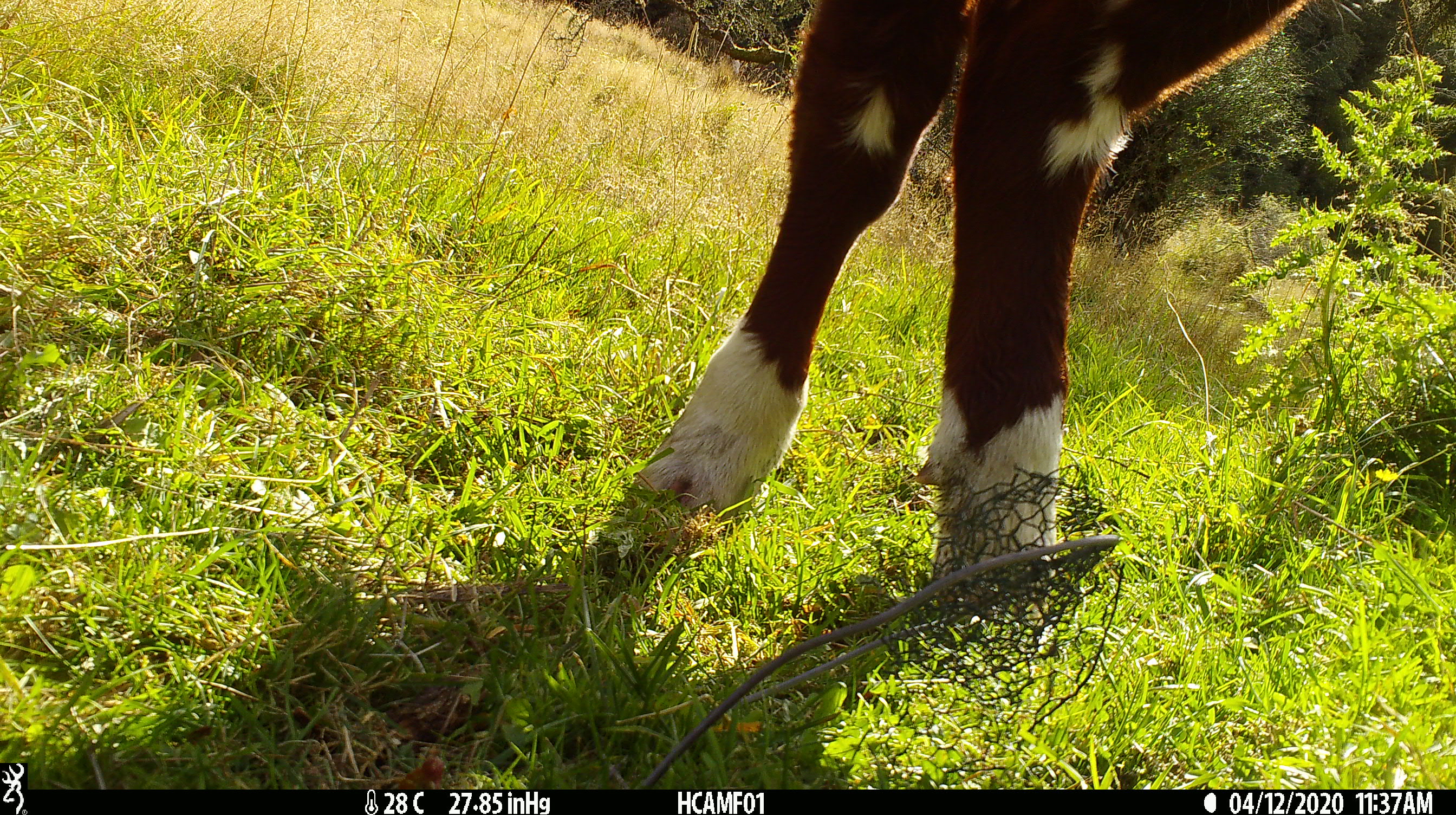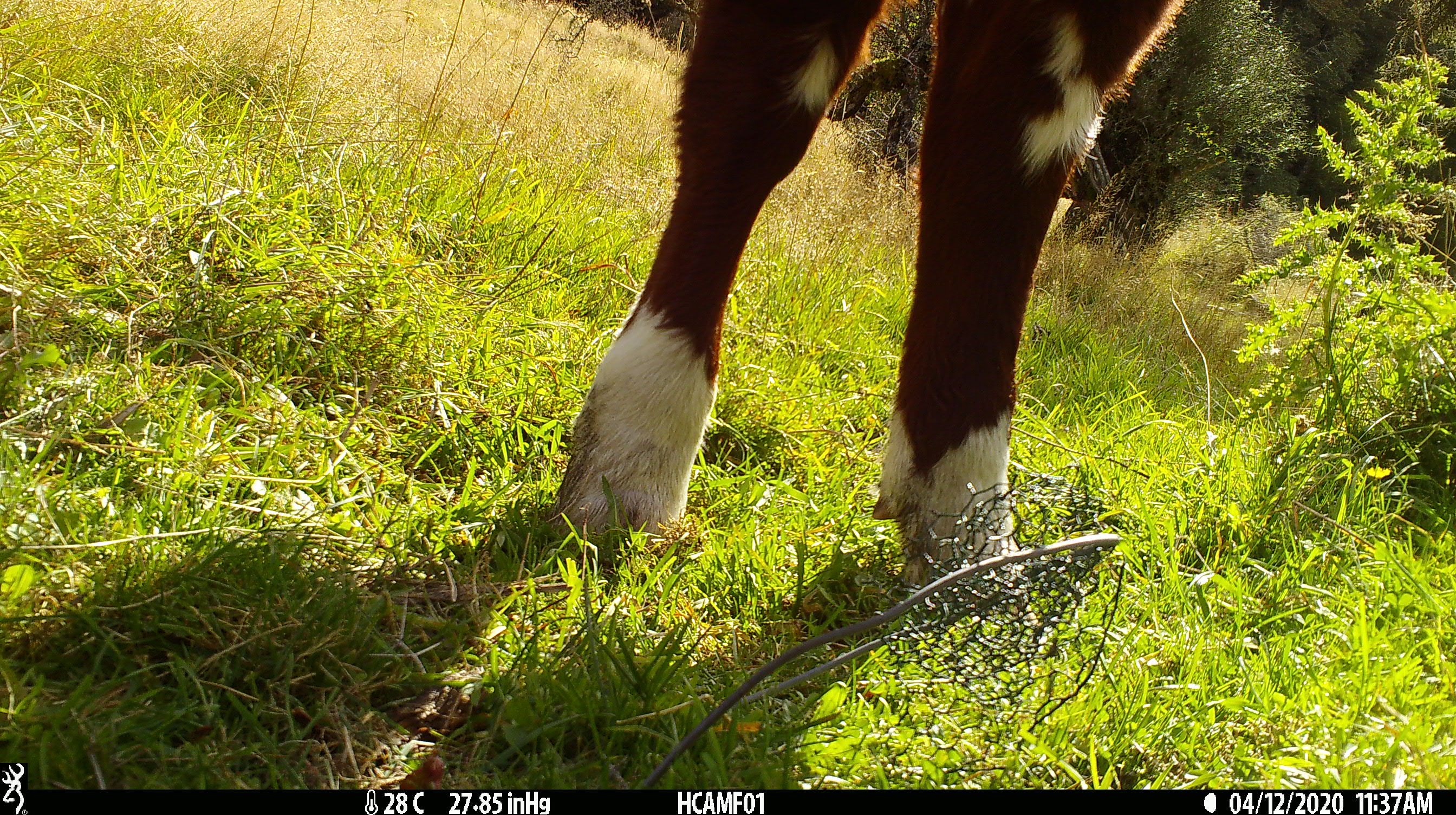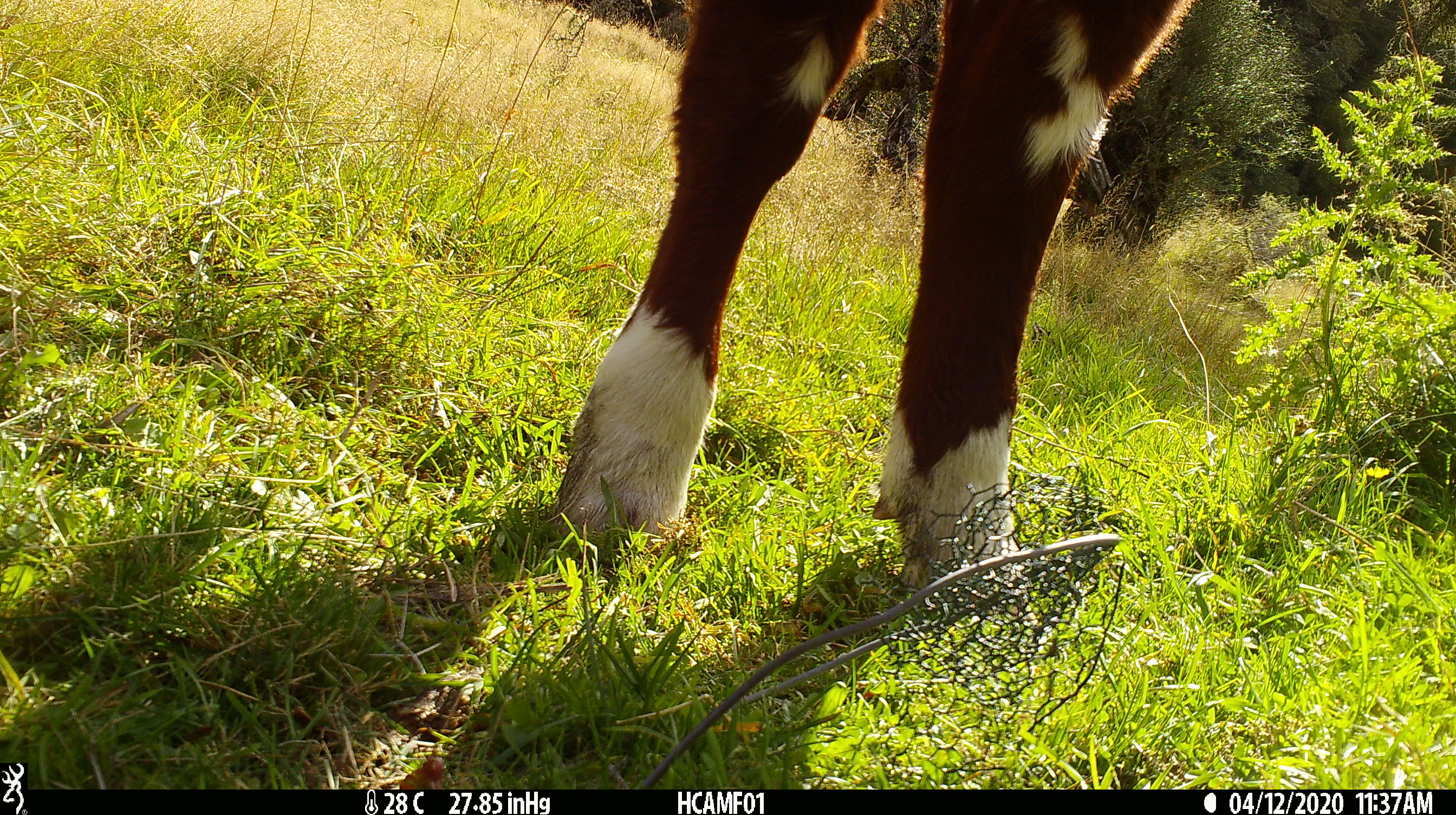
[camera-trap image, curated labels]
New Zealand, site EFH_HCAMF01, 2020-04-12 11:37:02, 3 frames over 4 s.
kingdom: Animalia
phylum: Chordata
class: Mammalia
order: Artiodactyla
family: Bovidae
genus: Bos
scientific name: Bos taurus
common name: domestic cow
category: cow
Cow (domestic cow) (Bos taurus).